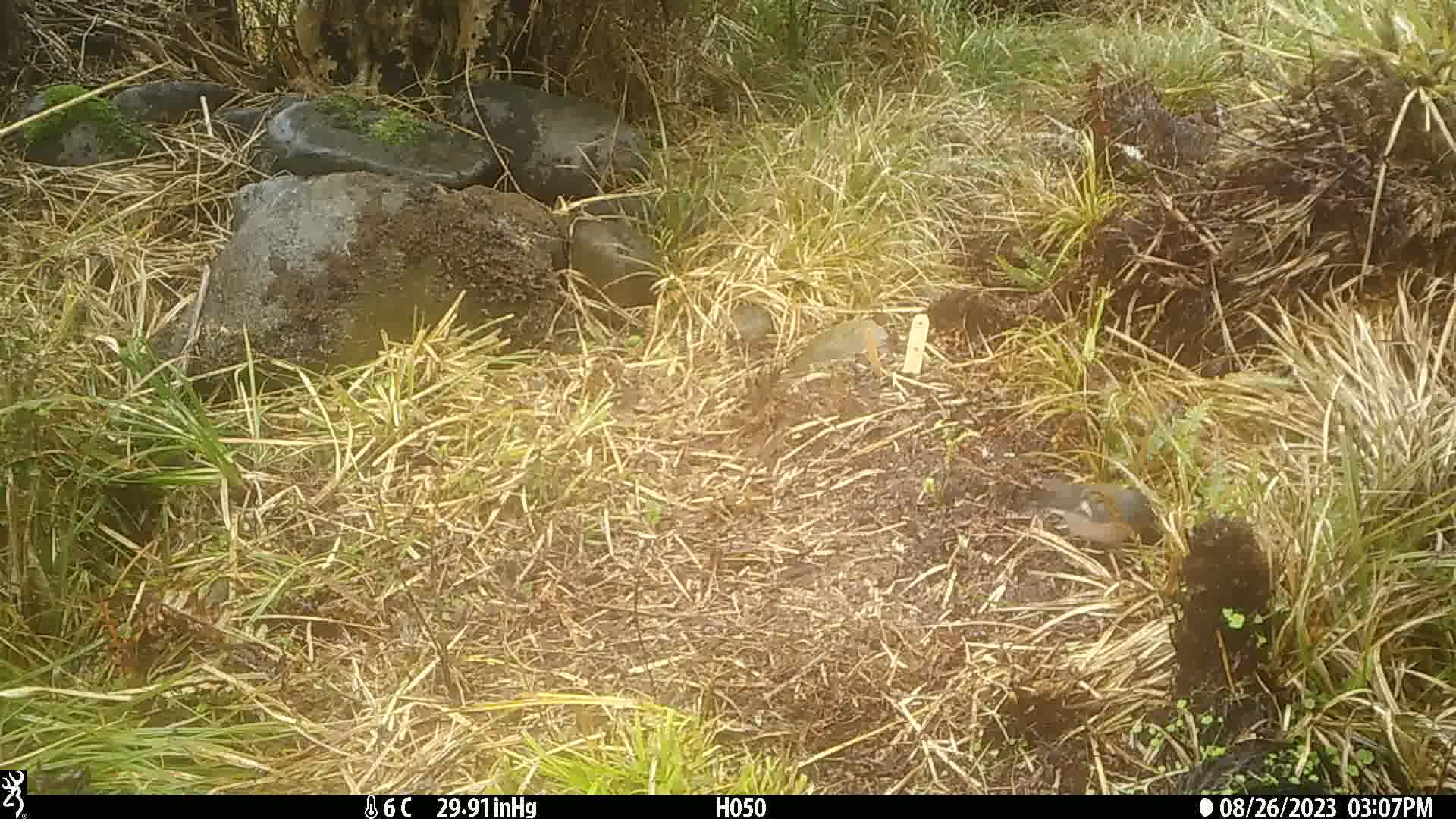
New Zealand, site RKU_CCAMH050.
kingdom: Animalia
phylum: Chordata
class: Aves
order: Passeriformes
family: Fringillidae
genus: Fringilla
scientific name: Fringilla coelebs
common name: common chaffinch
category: chaffinch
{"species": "chaffinch (common chaffinch) (Fringilla coelebs)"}